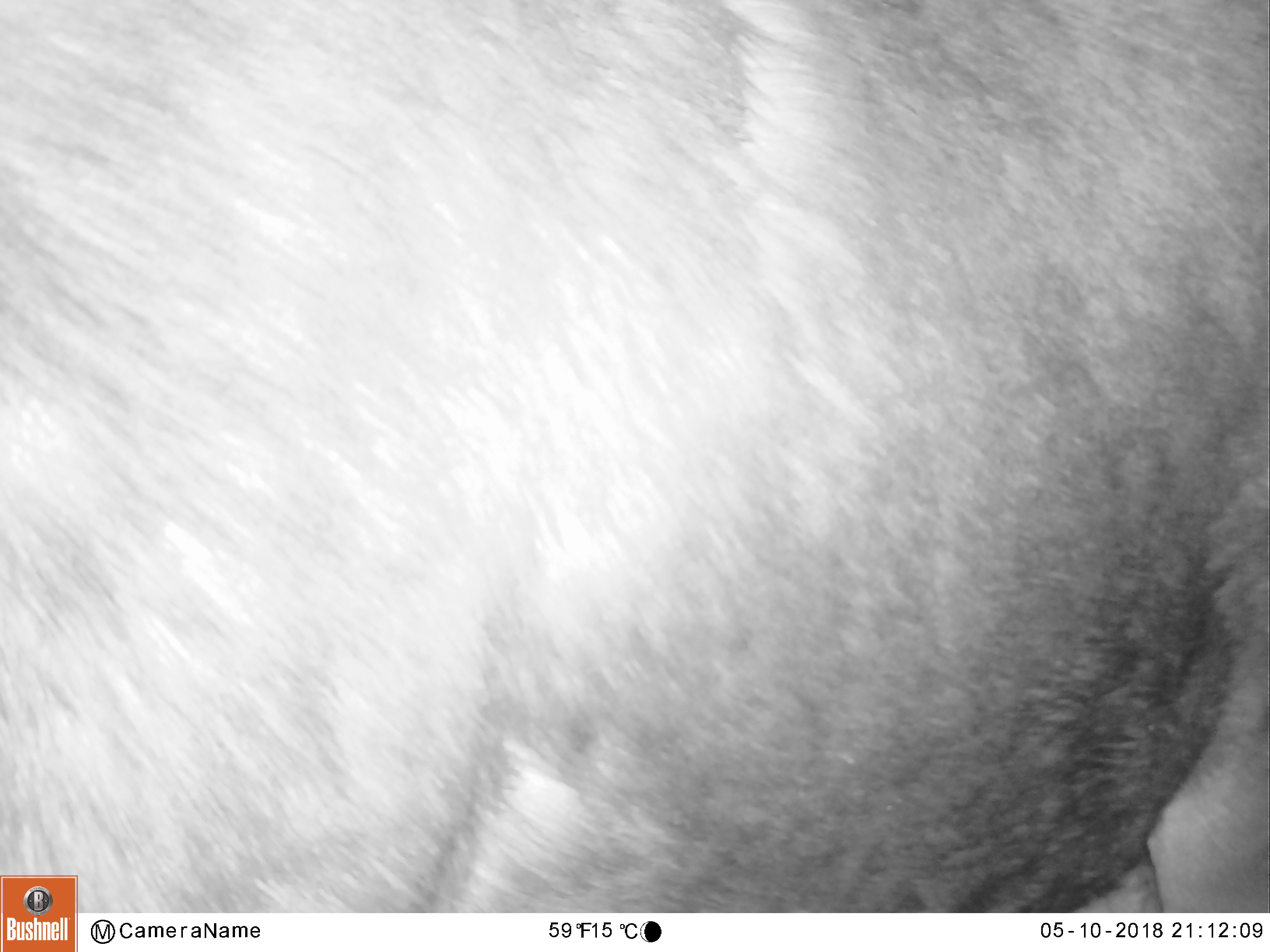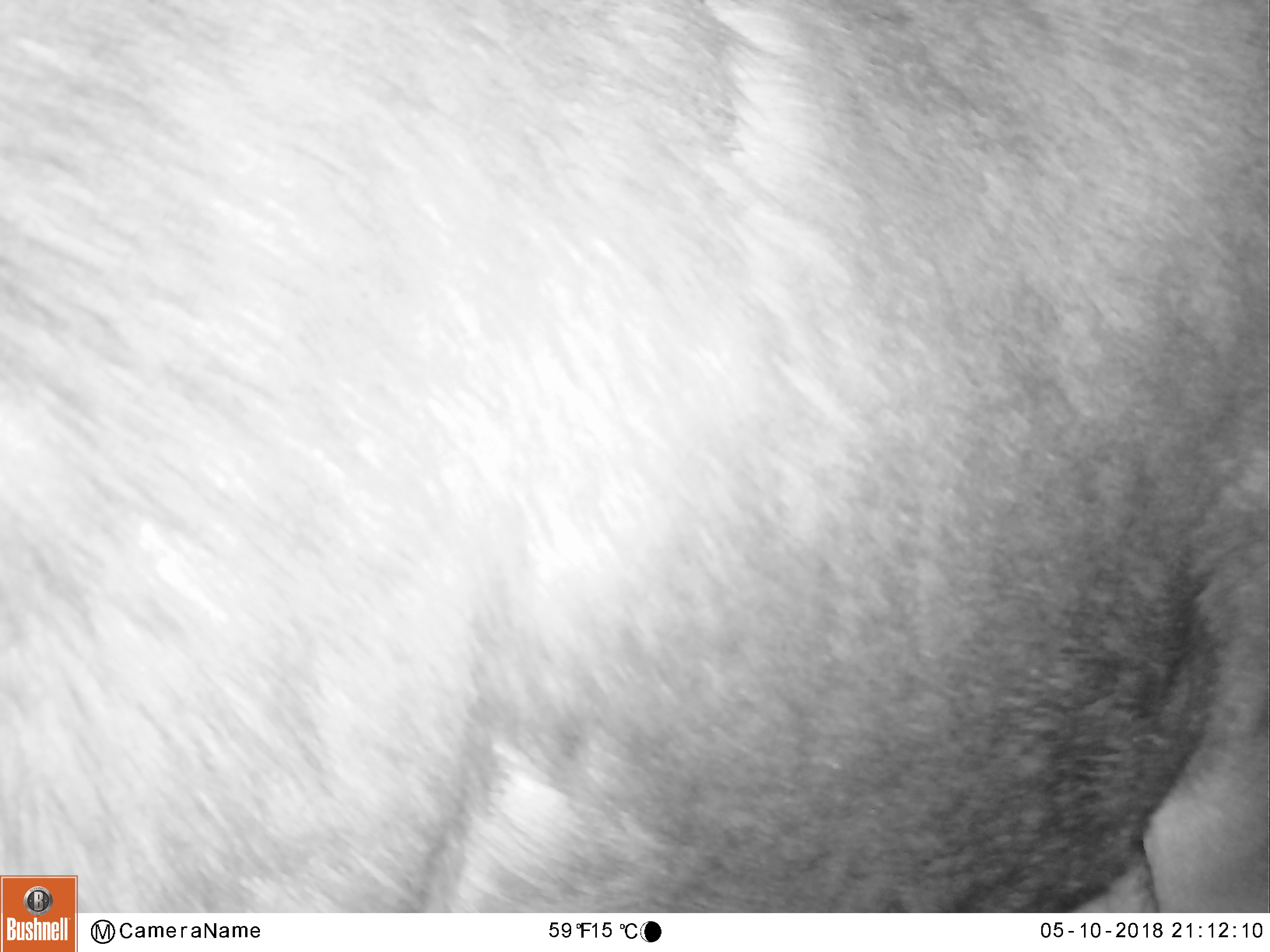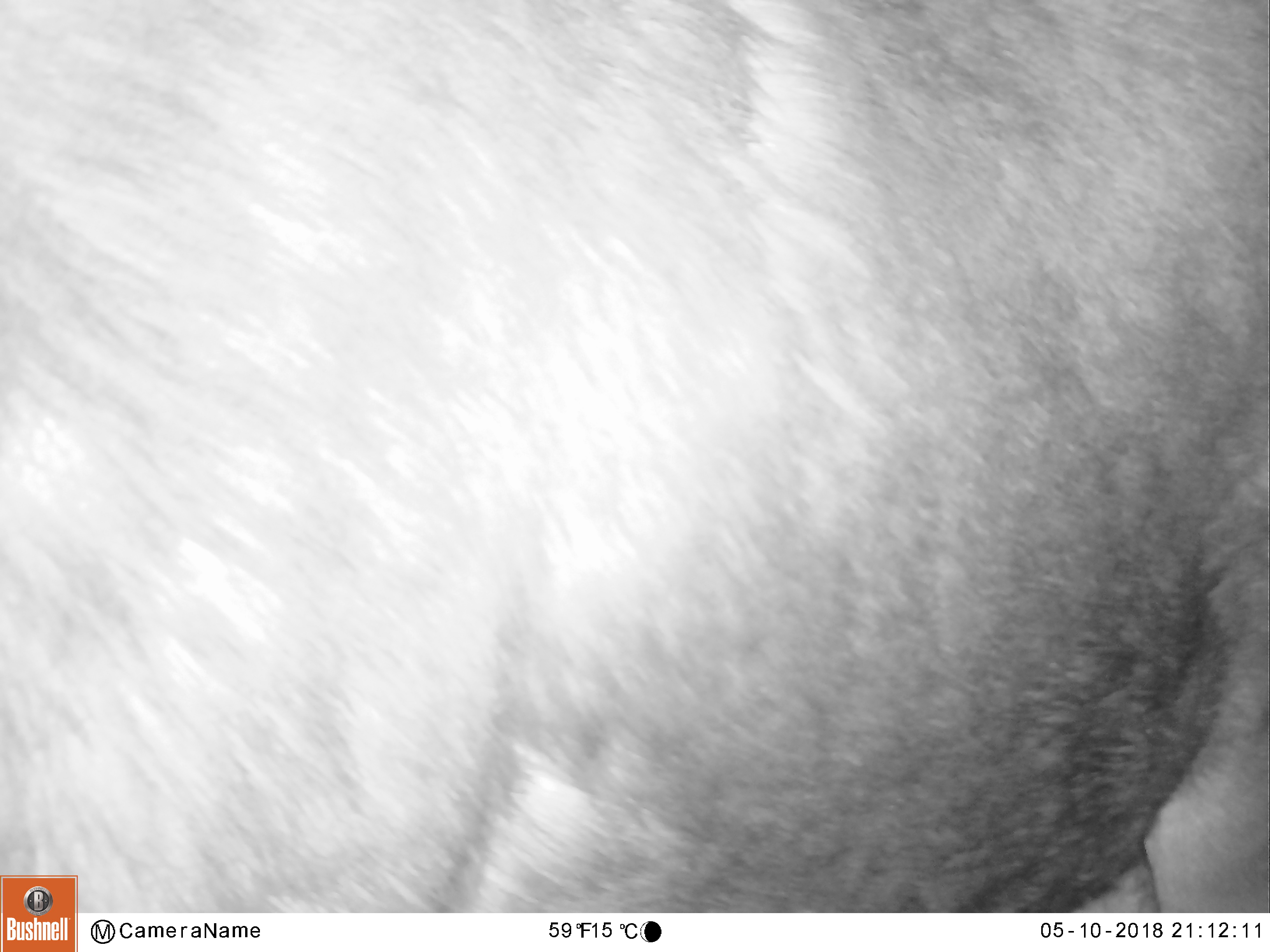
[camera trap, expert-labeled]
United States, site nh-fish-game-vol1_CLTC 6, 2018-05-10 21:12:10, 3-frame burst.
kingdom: Animalia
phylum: Chordata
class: Mammalia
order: Artiodactyla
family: Cervidae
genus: Alces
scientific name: Alces alces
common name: moose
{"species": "moose (Alces alces)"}